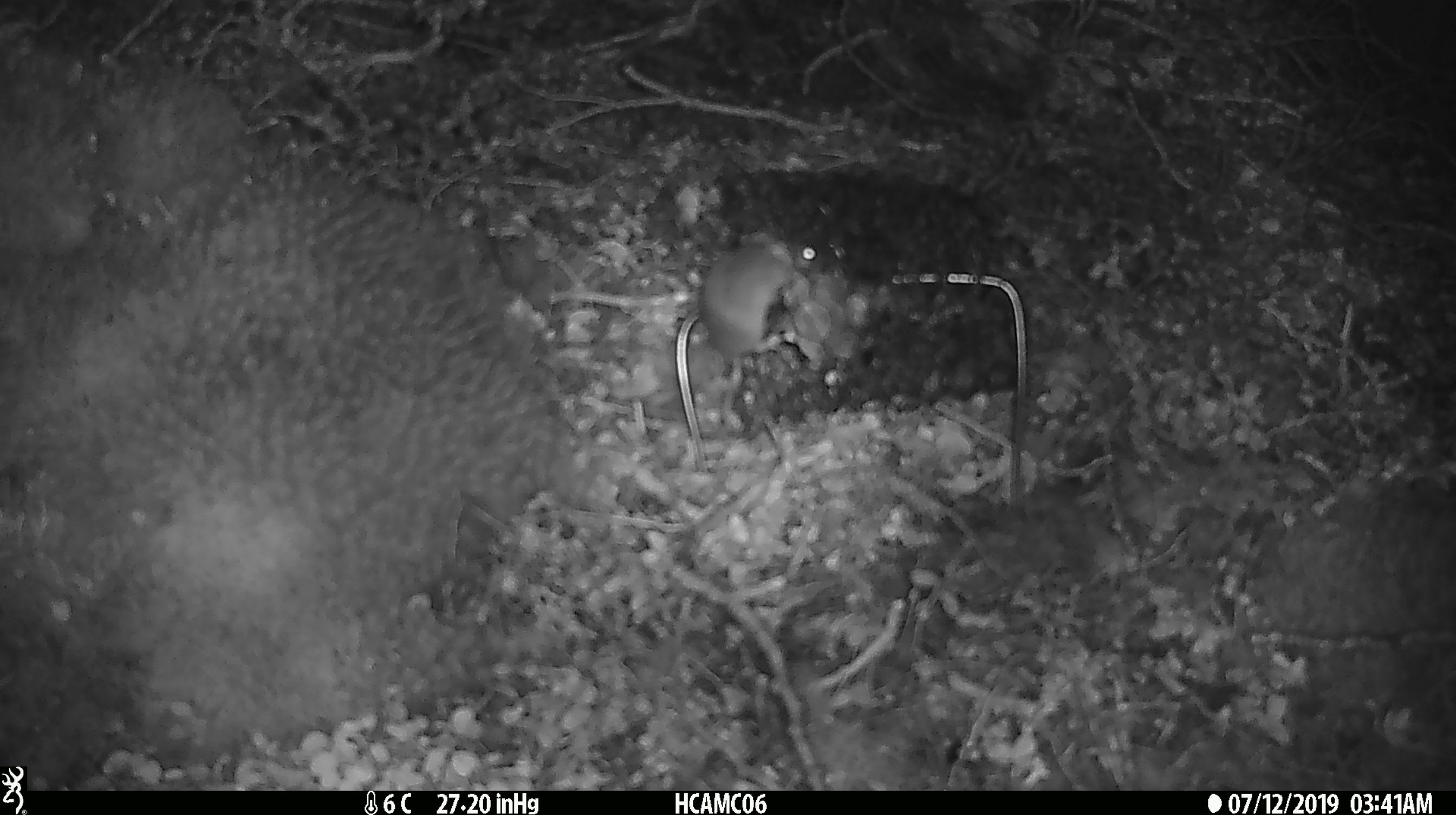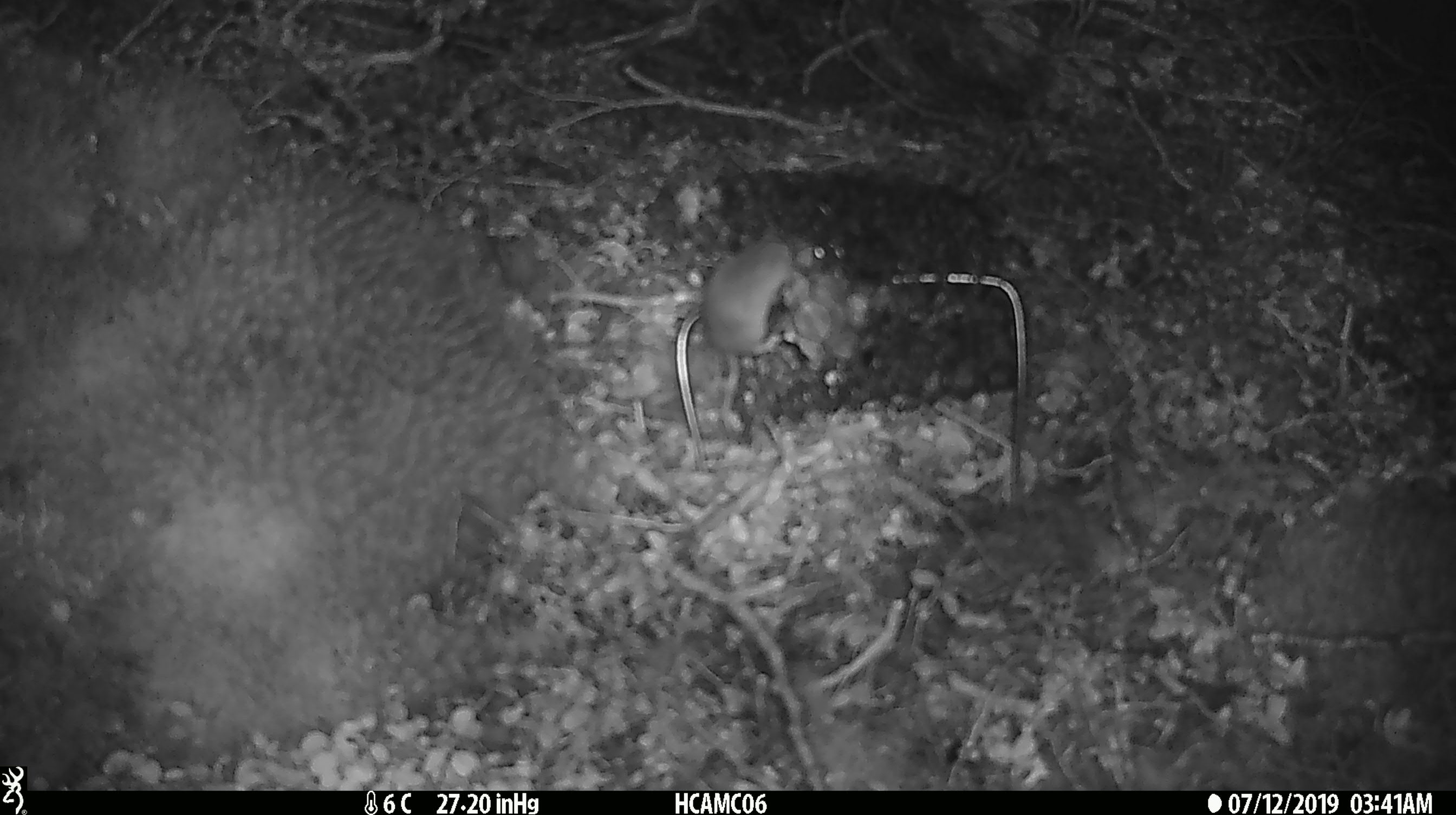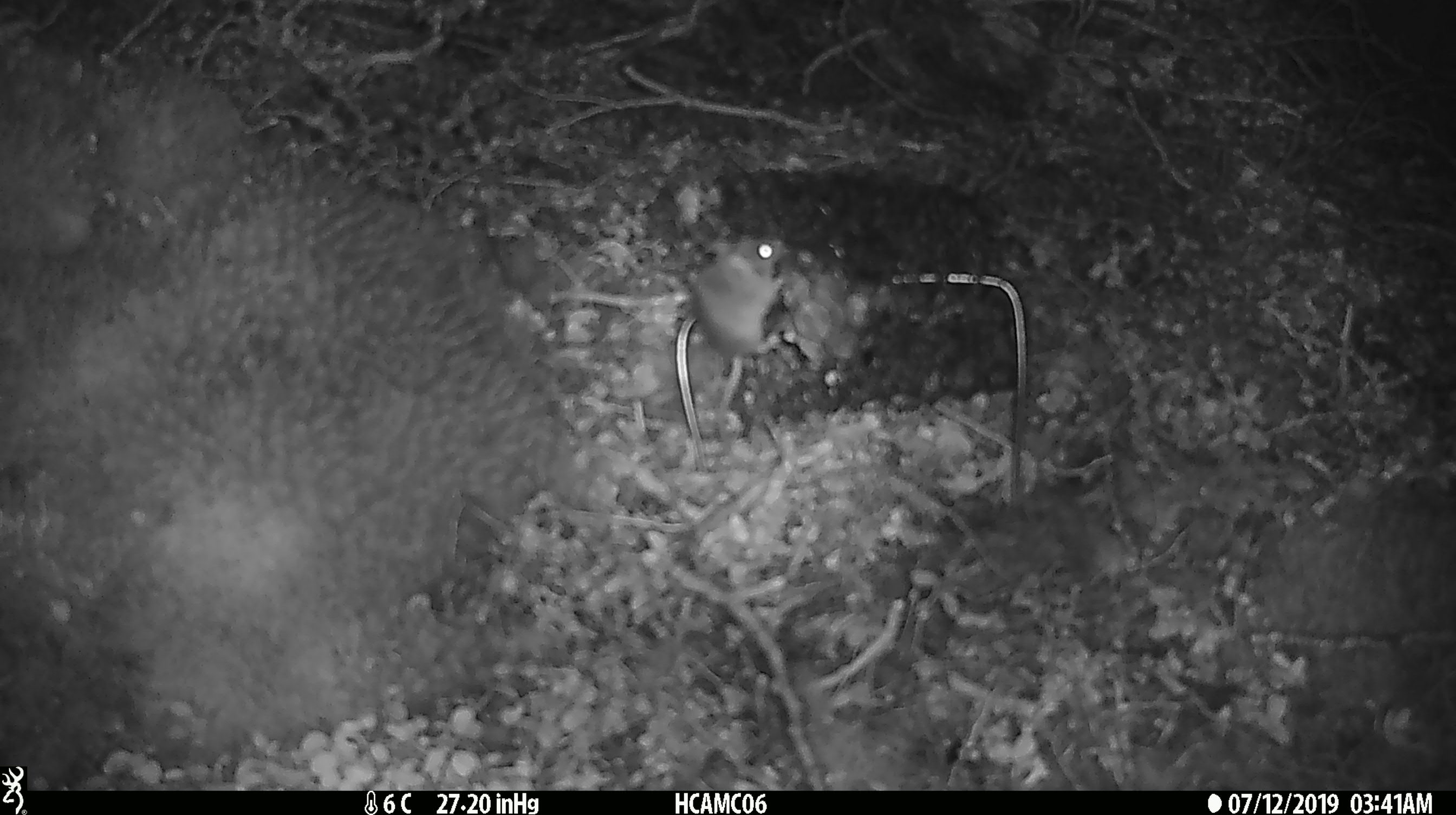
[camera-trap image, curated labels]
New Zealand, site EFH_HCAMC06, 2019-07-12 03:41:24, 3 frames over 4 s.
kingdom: Animalia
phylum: Chordata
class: Mammalia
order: Rodentia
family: Muridae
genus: Mus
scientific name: Mus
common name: mouse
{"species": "mouse (Mus)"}